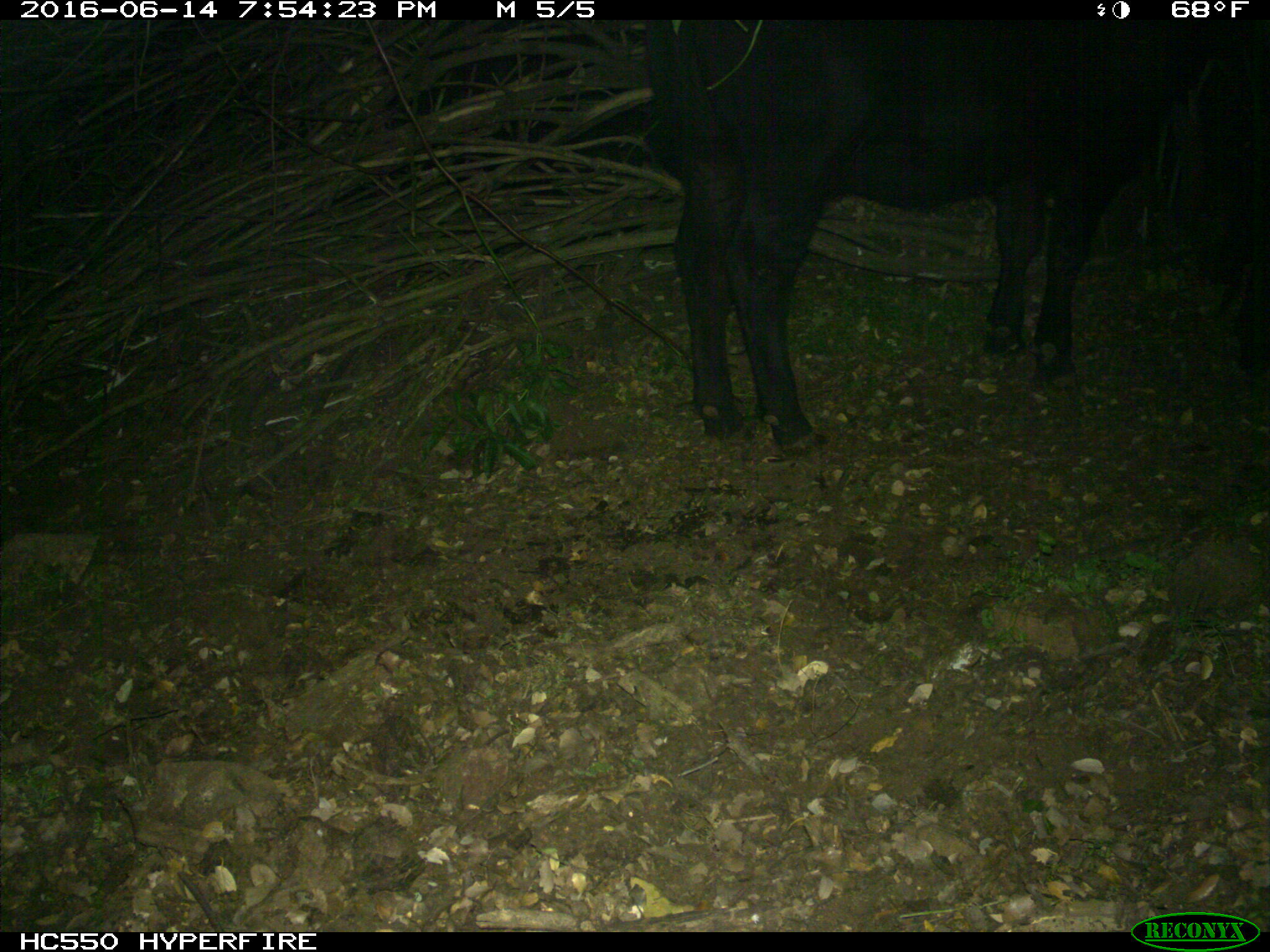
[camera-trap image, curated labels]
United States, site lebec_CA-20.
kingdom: Animalia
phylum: Chordata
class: Mammalia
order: Artiodactyla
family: Bovidae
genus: Bos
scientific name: Bos taurus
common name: domestic cow